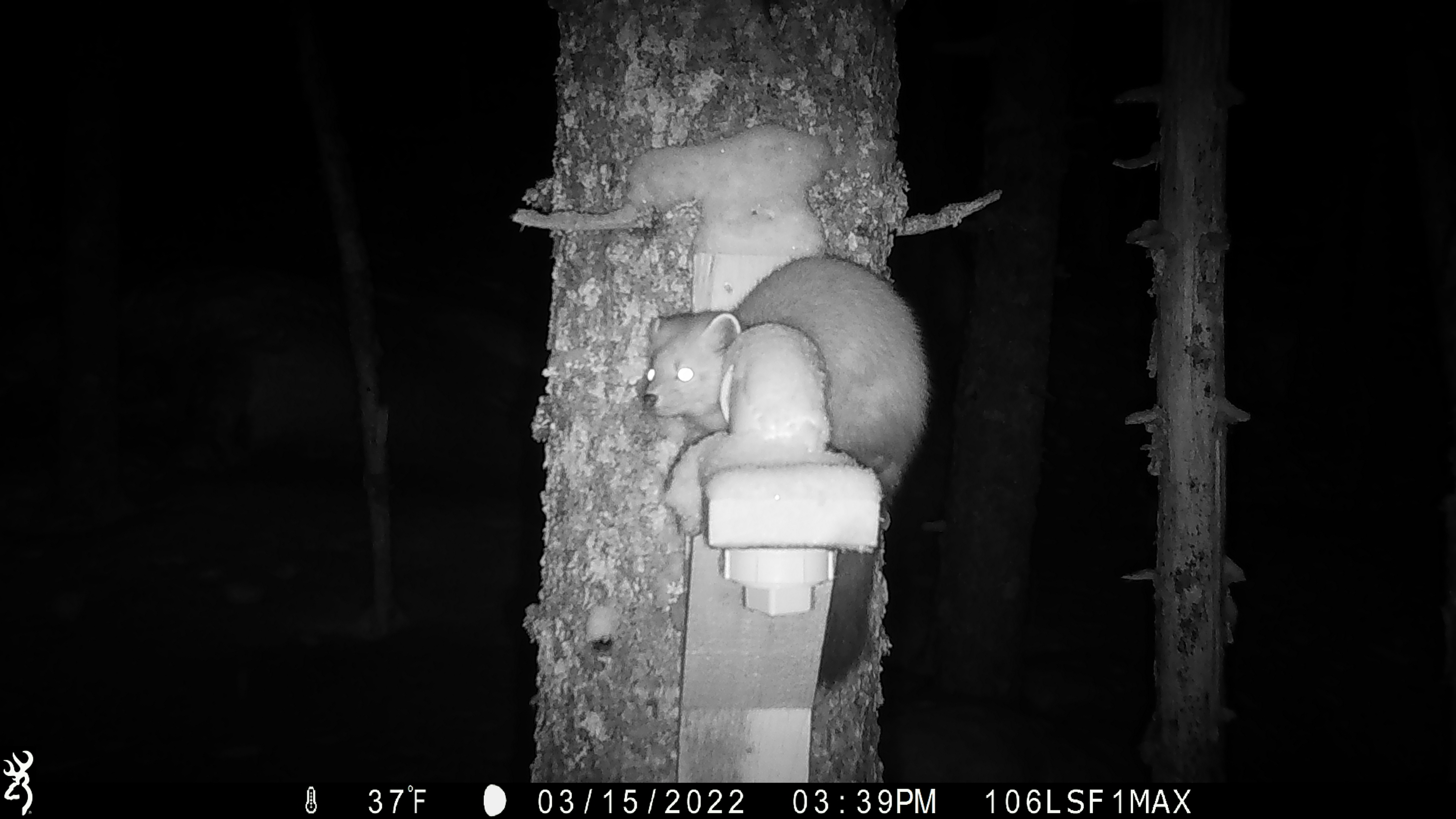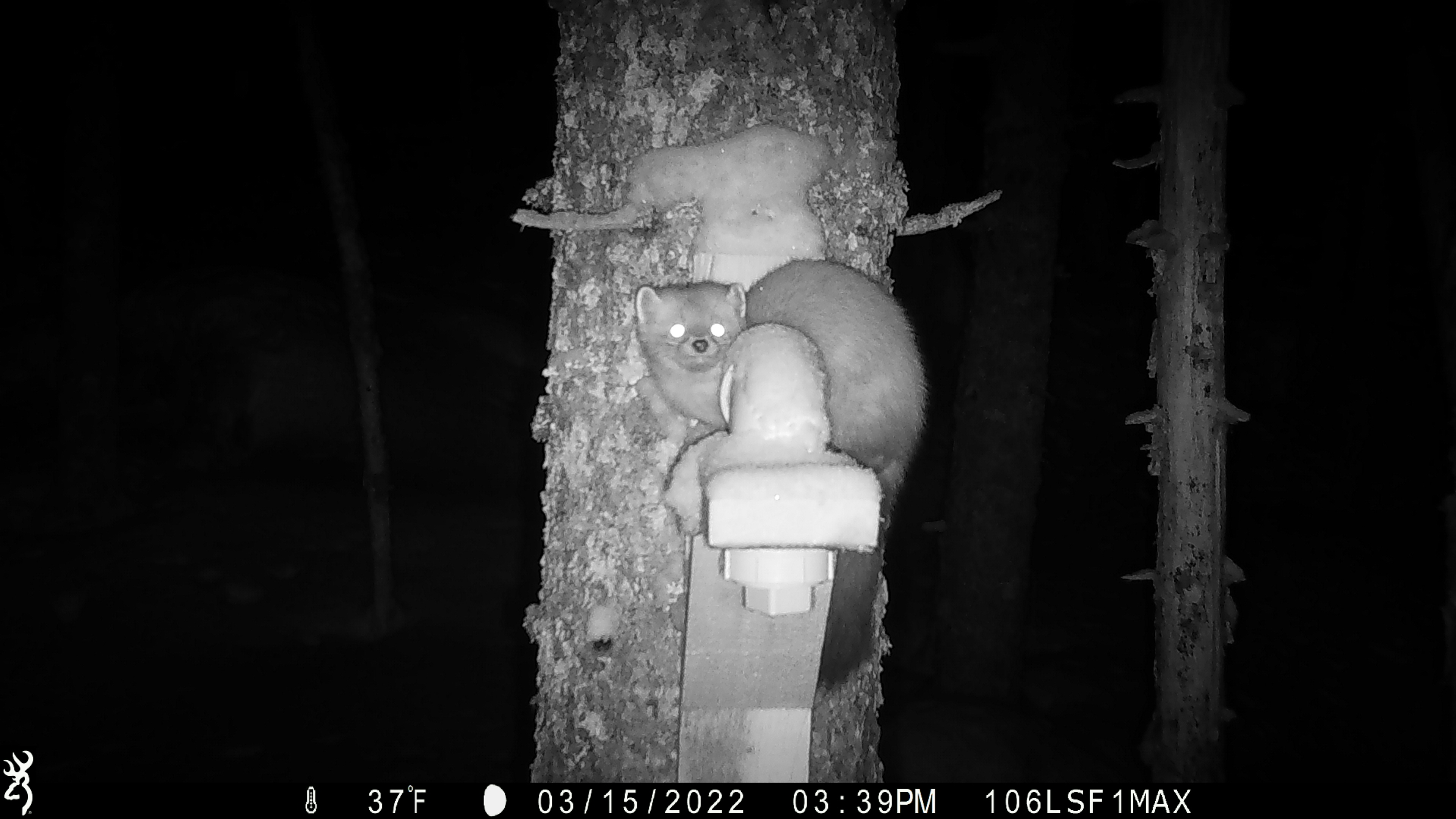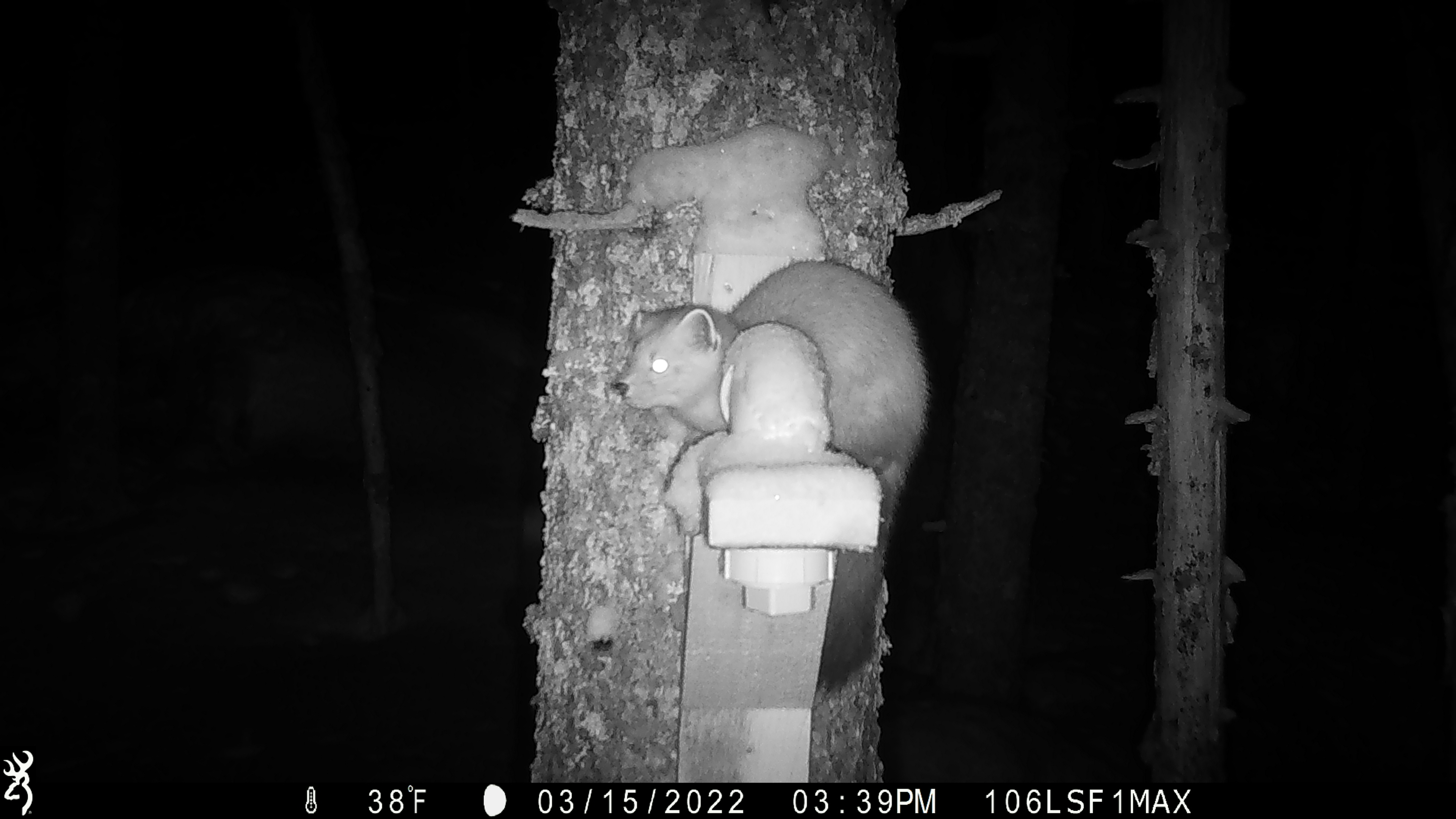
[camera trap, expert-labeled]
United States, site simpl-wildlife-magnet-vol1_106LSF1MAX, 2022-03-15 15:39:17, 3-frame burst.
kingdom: Animalia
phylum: Chordata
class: Mammalia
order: Carnivora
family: Mustelidae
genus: Martes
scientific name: Martes americana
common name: american marten